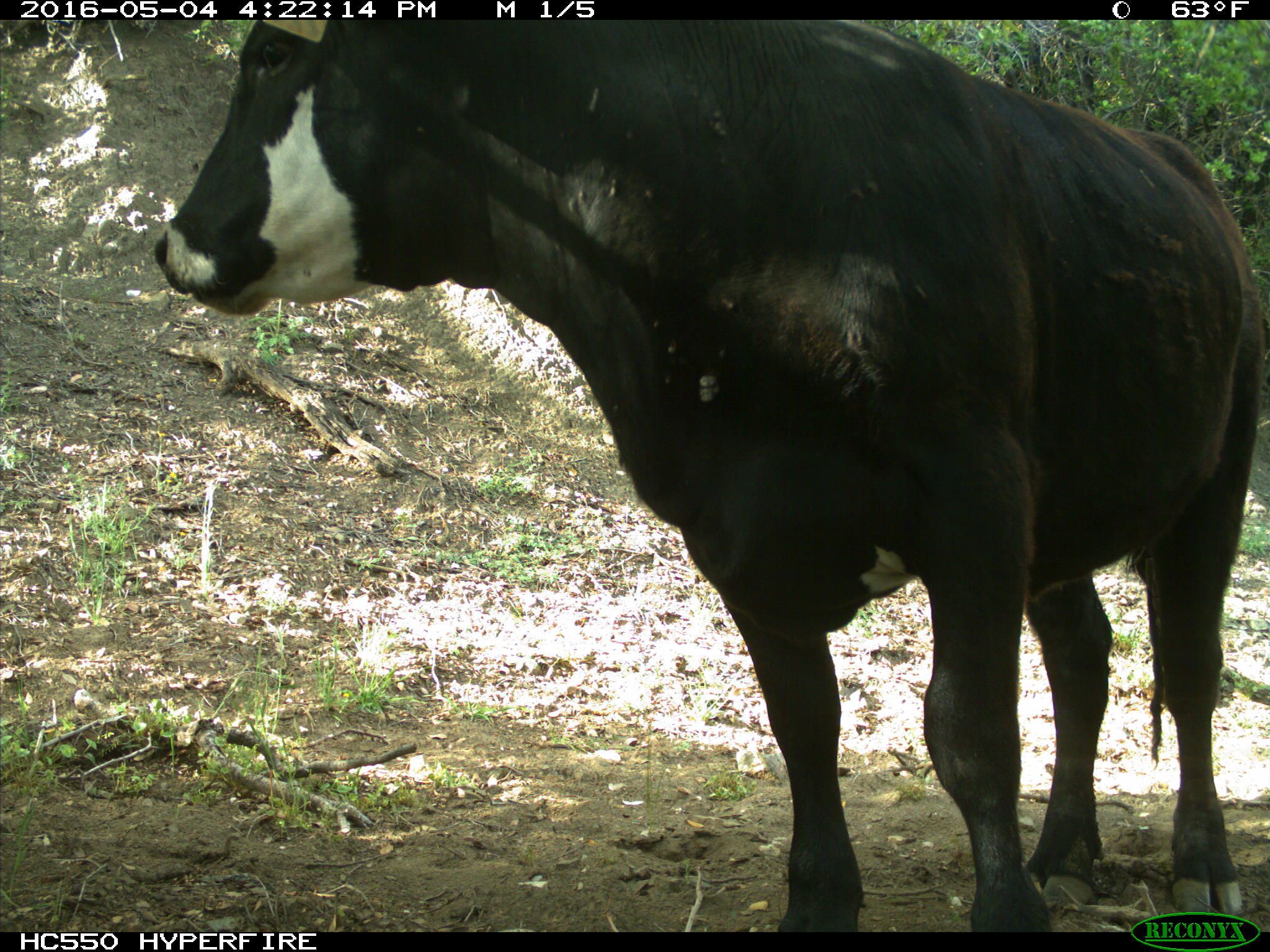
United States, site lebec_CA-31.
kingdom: Animalia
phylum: Chordata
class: Mammalia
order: Artiodactyla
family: Bovidae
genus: Bos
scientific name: Bos taurus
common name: domestic cow